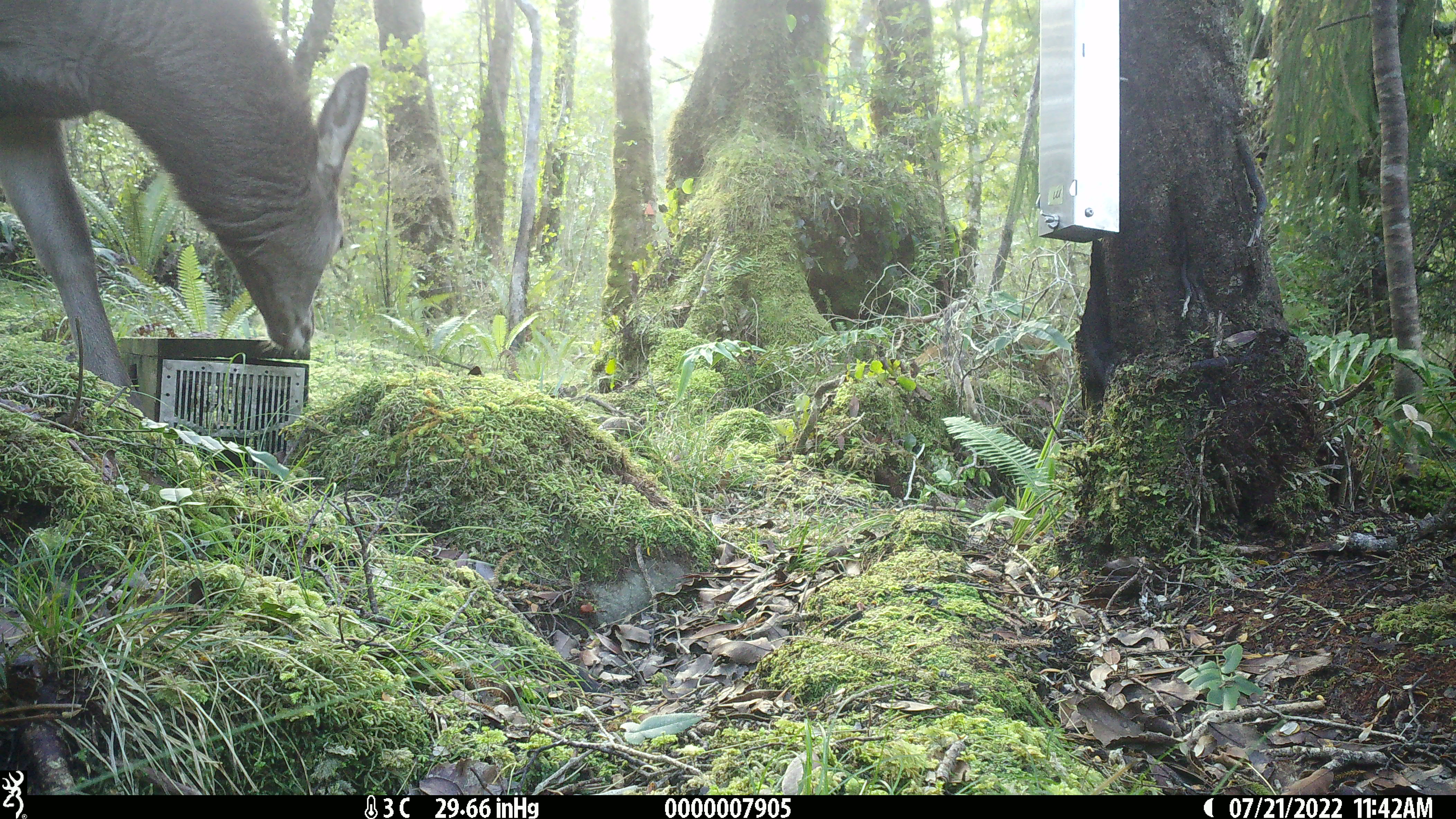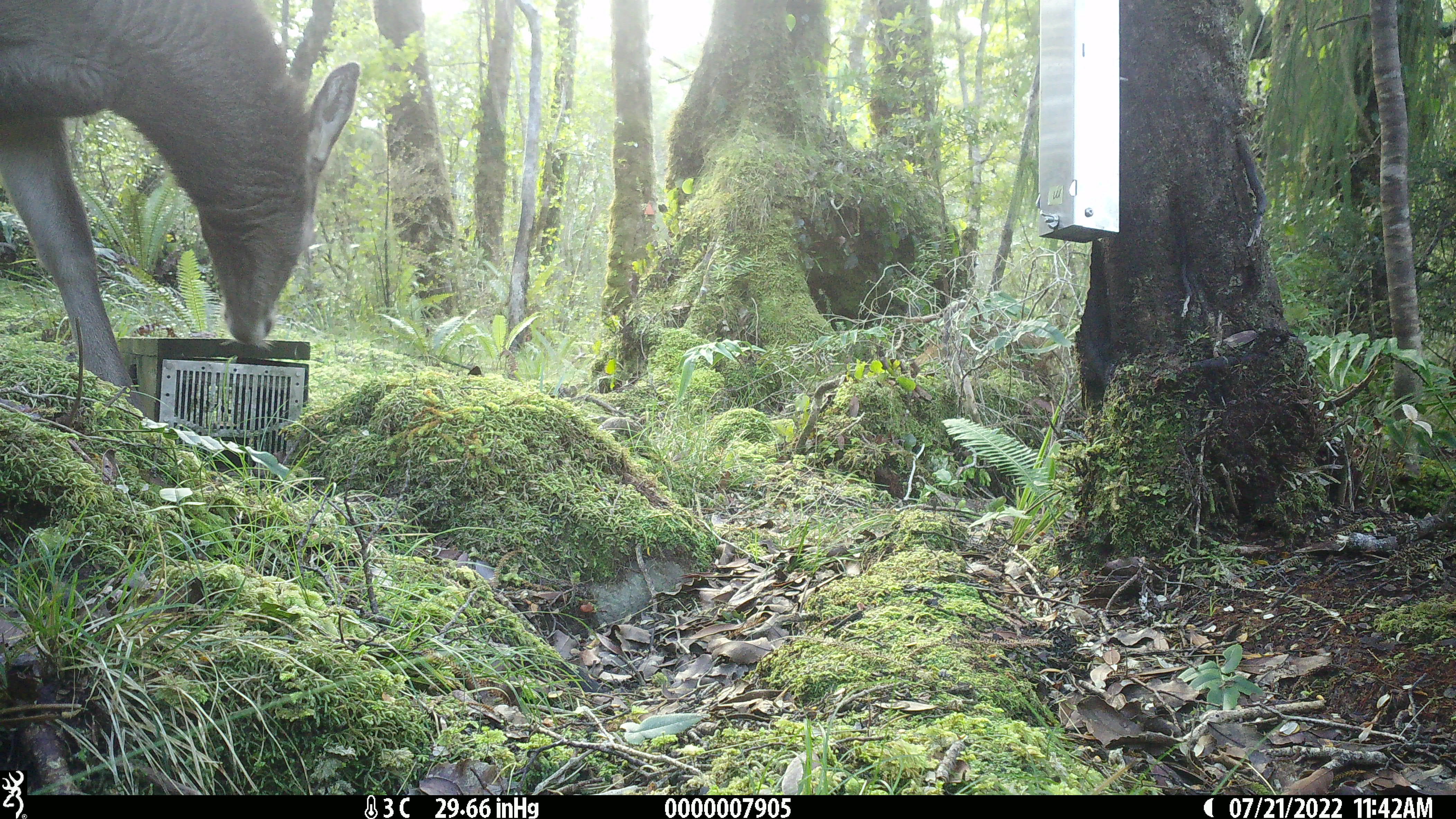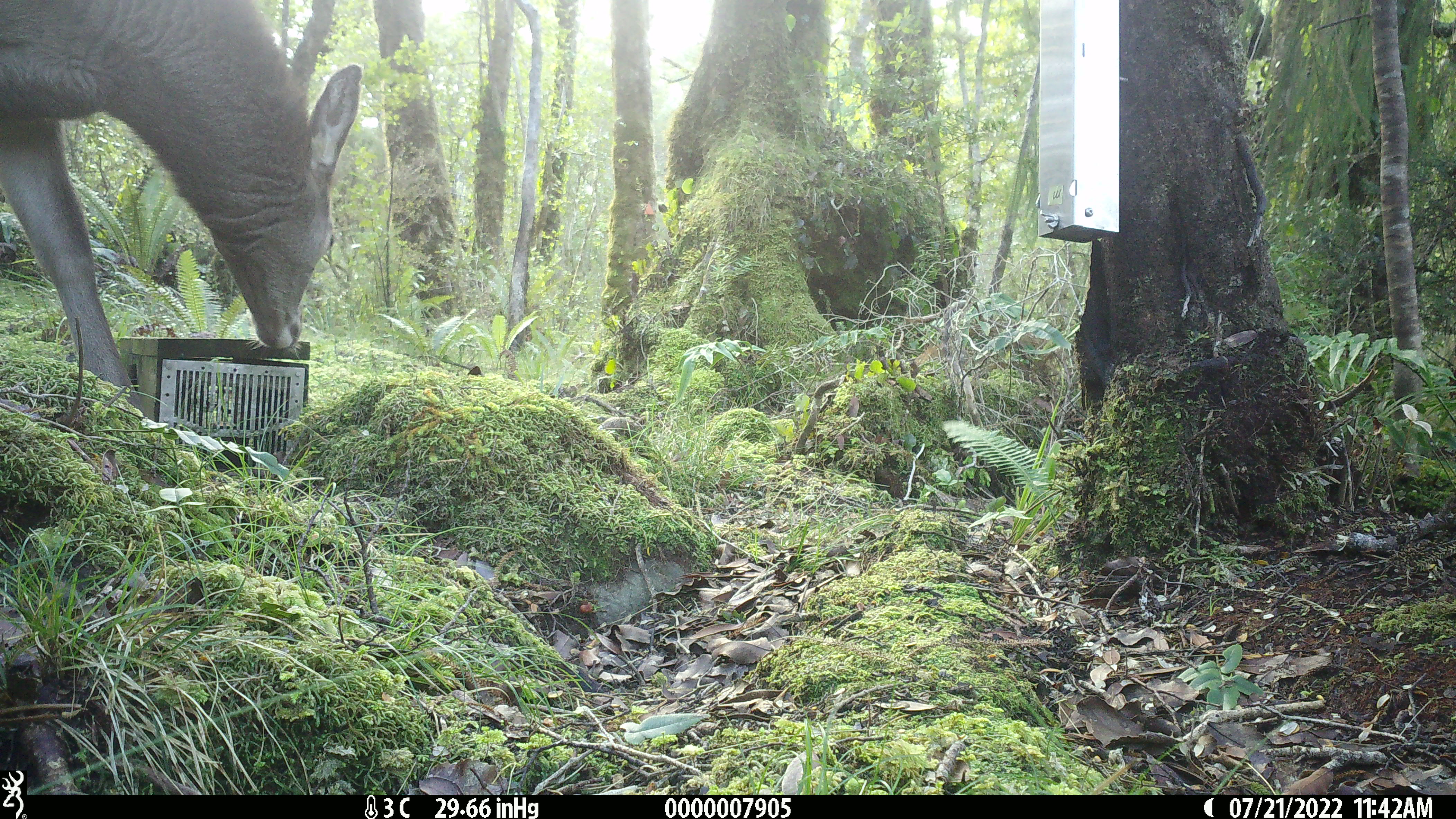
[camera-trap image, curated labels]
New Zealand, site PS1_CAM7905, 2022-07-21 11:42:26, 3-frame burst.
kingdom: Animalia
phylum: Chordata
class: Mammalia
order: Artiodactyla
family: Cervidae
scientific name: Cervidae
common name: deer